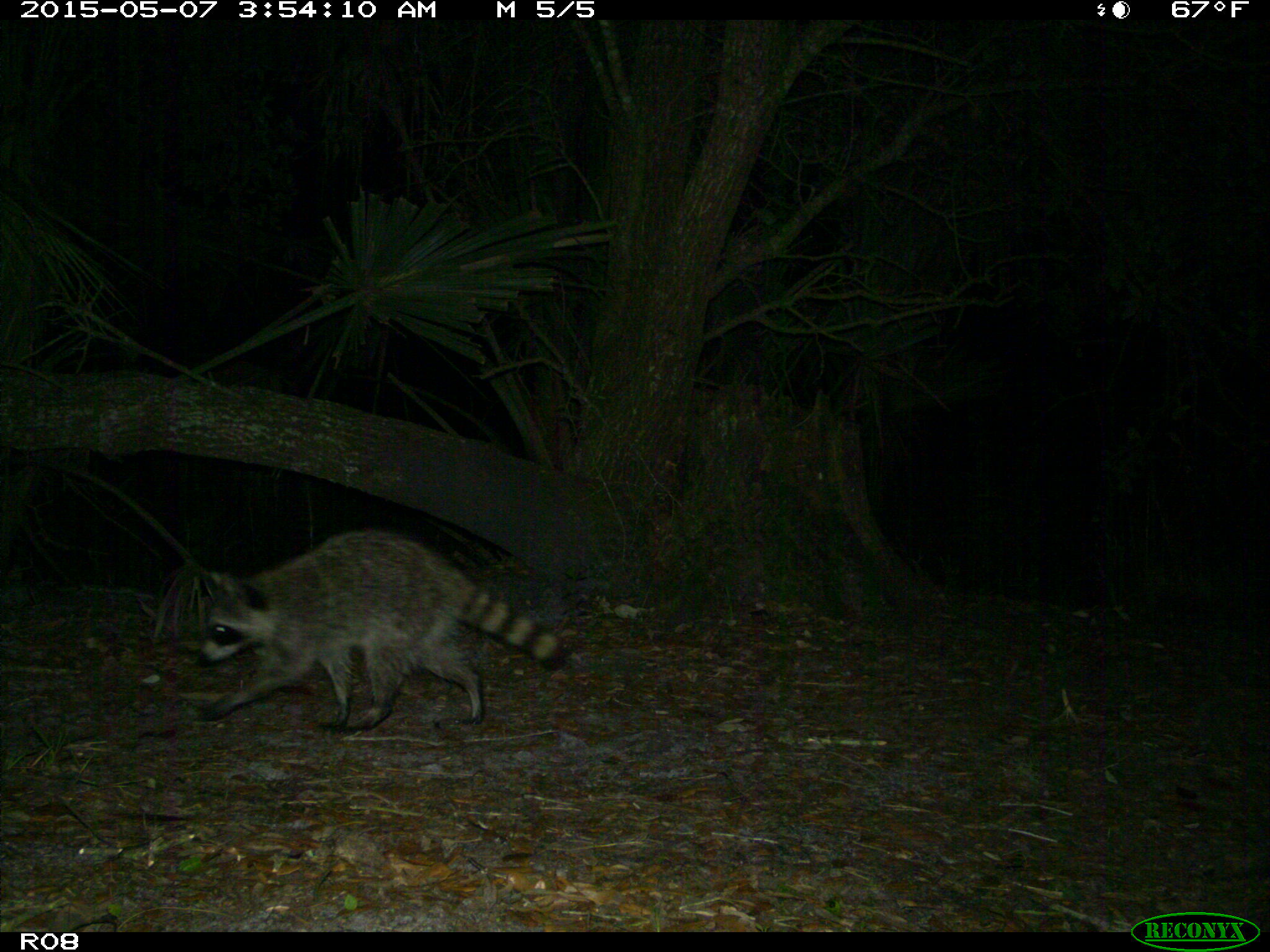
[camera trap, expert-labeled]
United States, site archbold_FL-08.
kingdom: Animalia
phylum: Chordata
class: Mammalia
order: Carnivora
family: Procyonidae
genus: Procyon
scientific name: Procyon lotor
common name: common raccoon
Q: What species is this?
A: Procyon lotor (common raccoon).